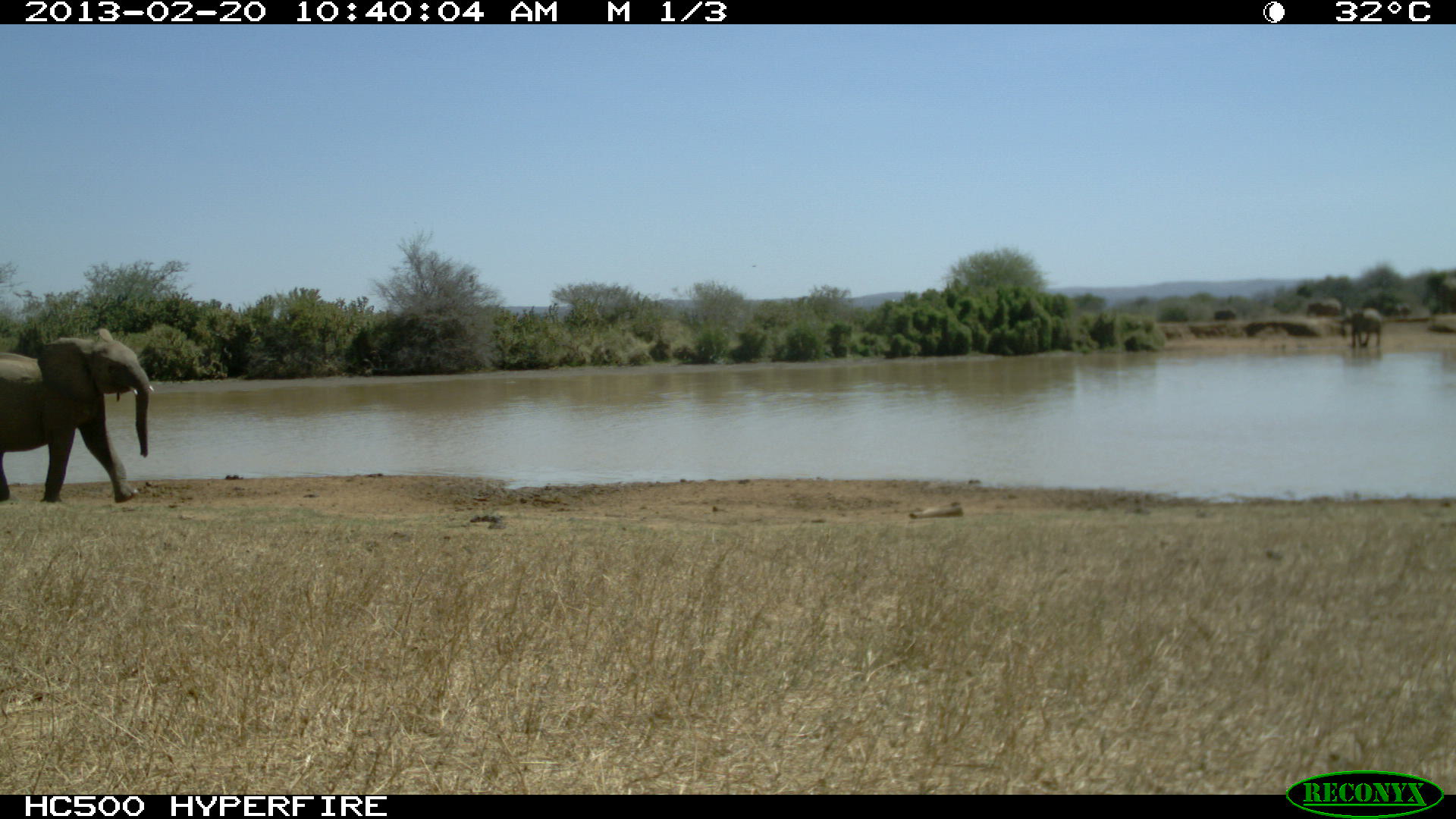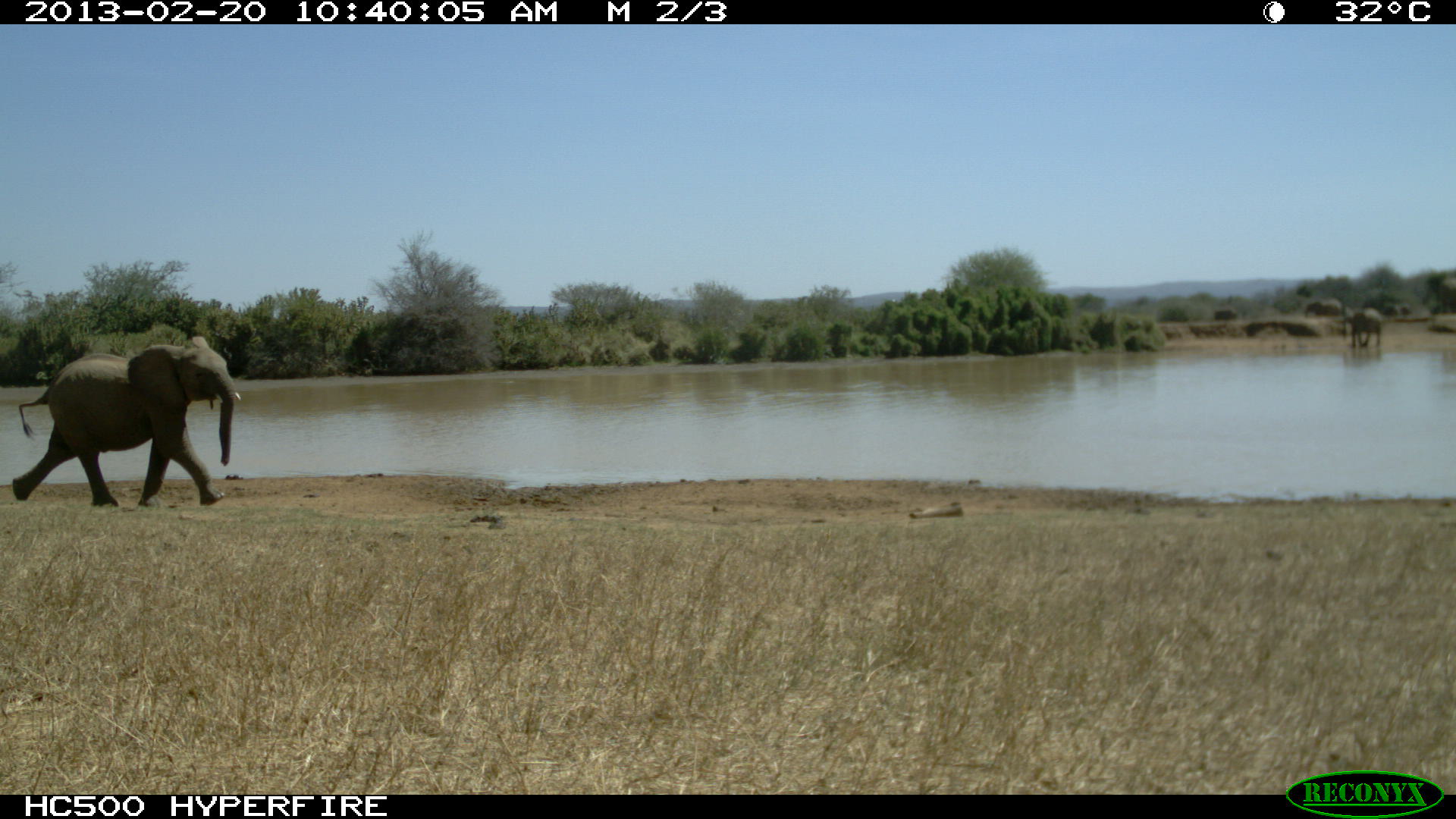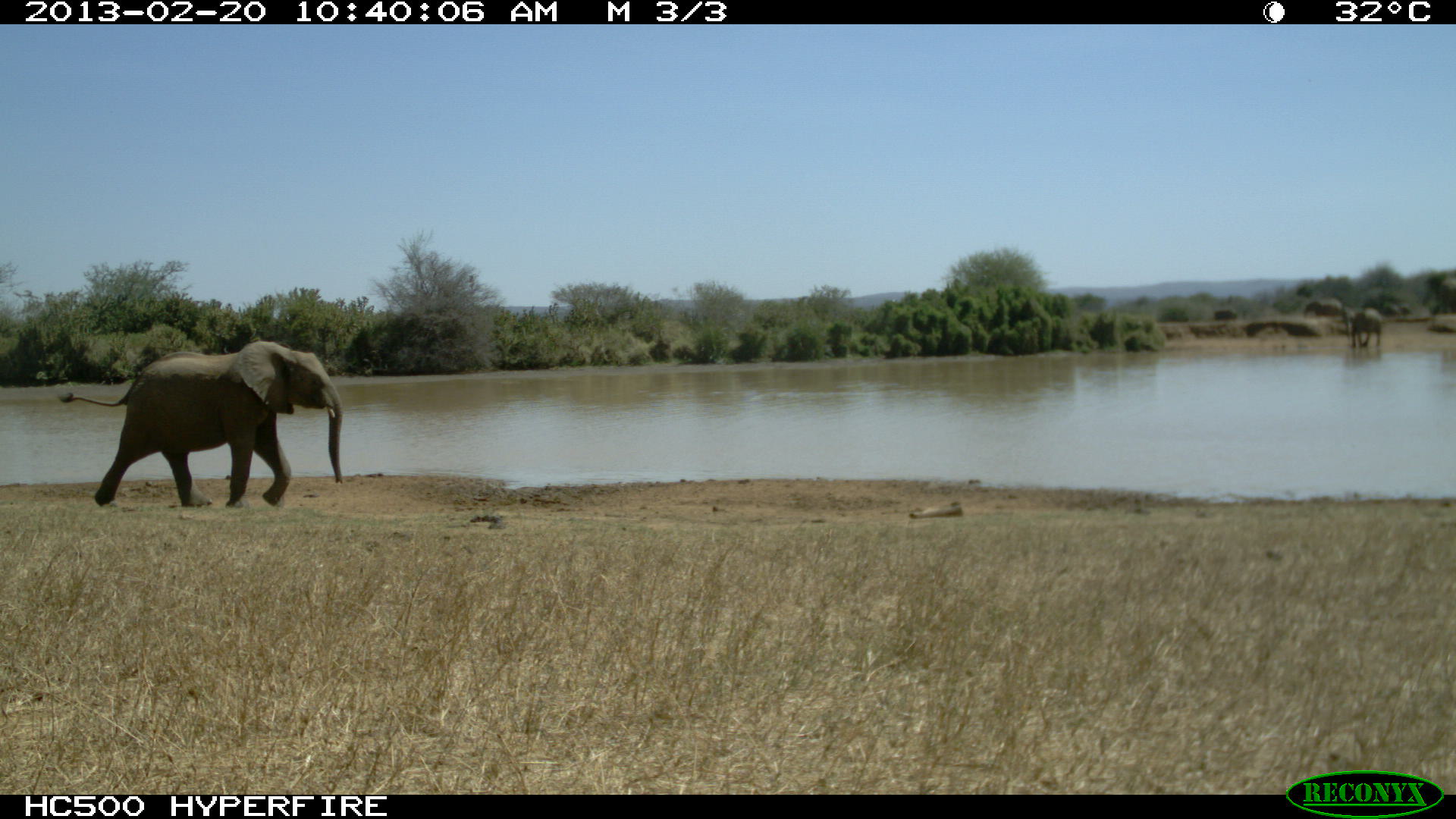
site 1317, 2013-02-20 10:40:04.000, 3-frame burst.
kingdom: Animalia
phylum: Chordata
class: Mammalia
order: Proboscidea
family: Elephantidae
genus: Loxodonta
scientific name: Loxodonta africana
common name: african bush elephant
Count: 1.